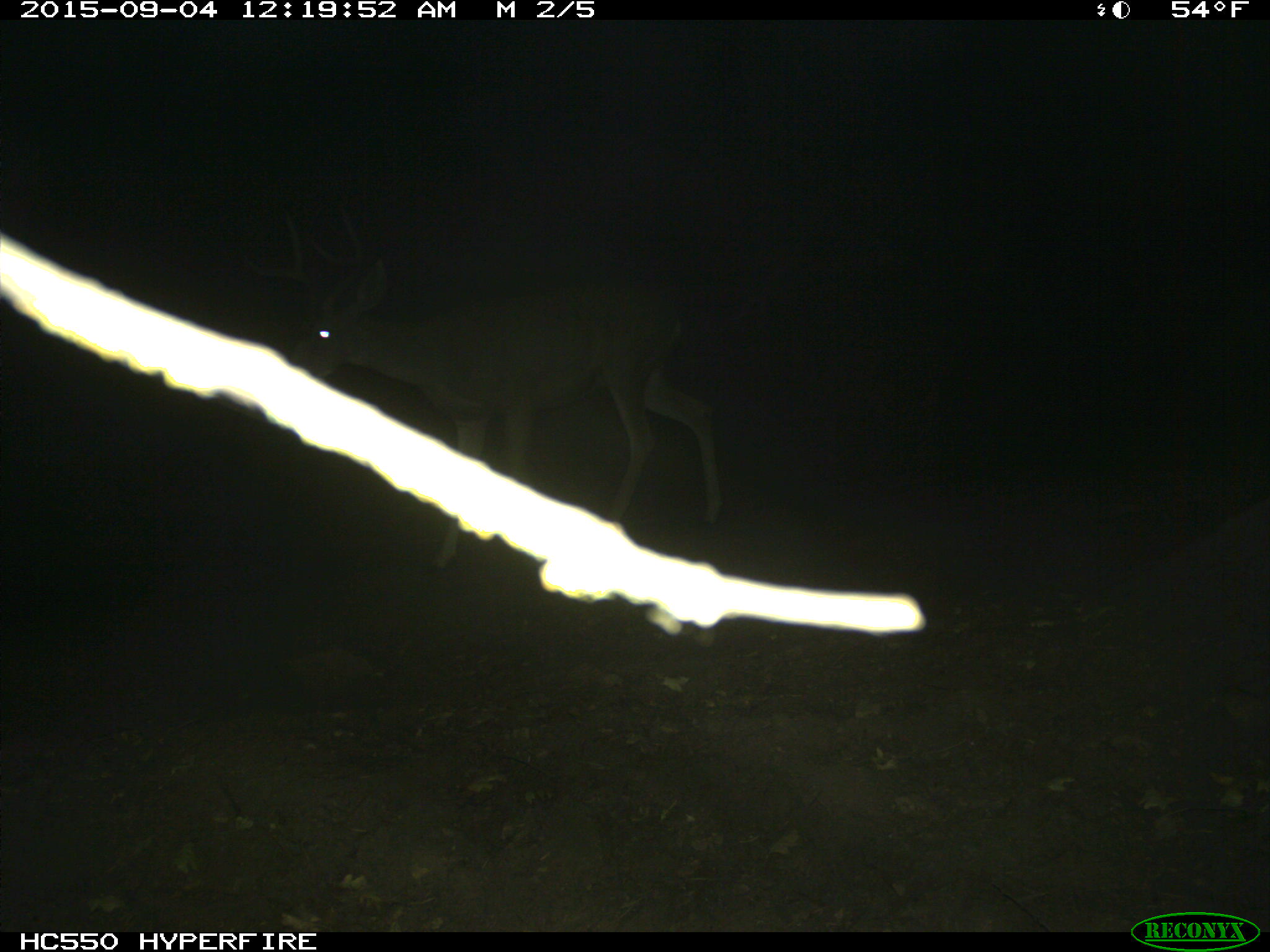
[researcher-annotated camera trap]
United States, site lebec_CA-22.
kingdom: Animalia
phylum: Chordata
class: Mammalia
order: Artiodactyla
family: Cervidae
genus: Odocoileus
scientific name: Odocoileus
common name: deer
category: unidentified deer